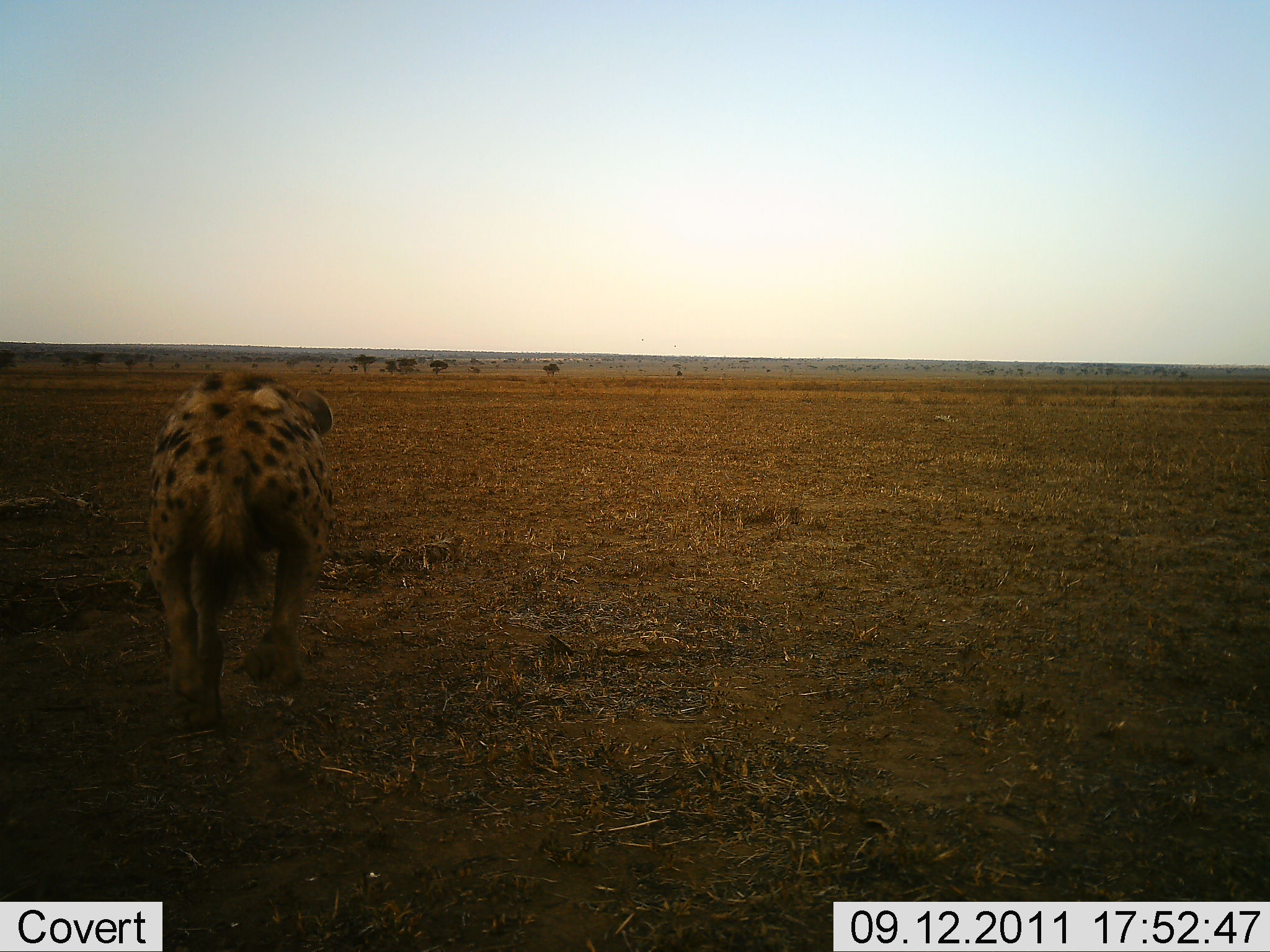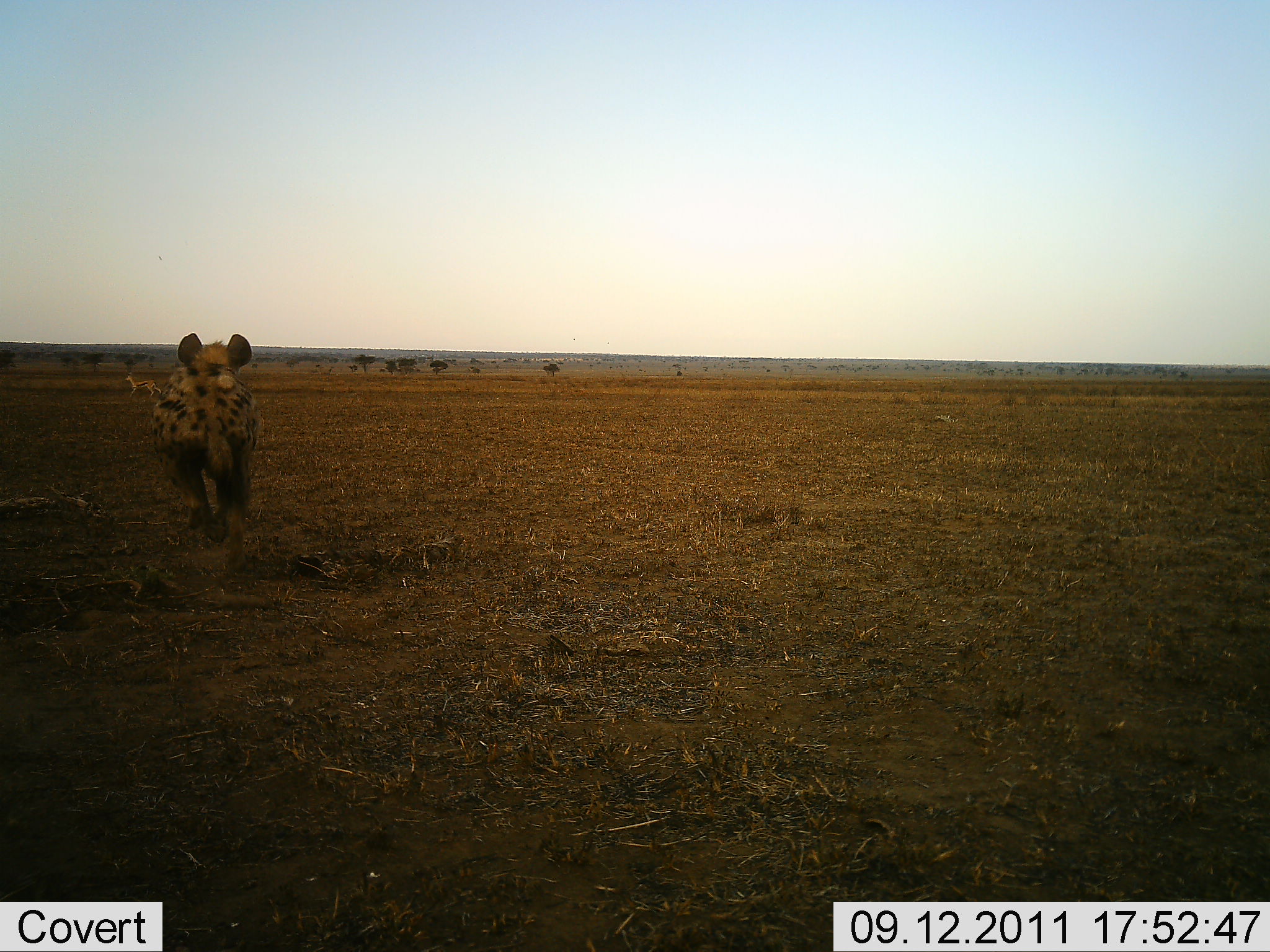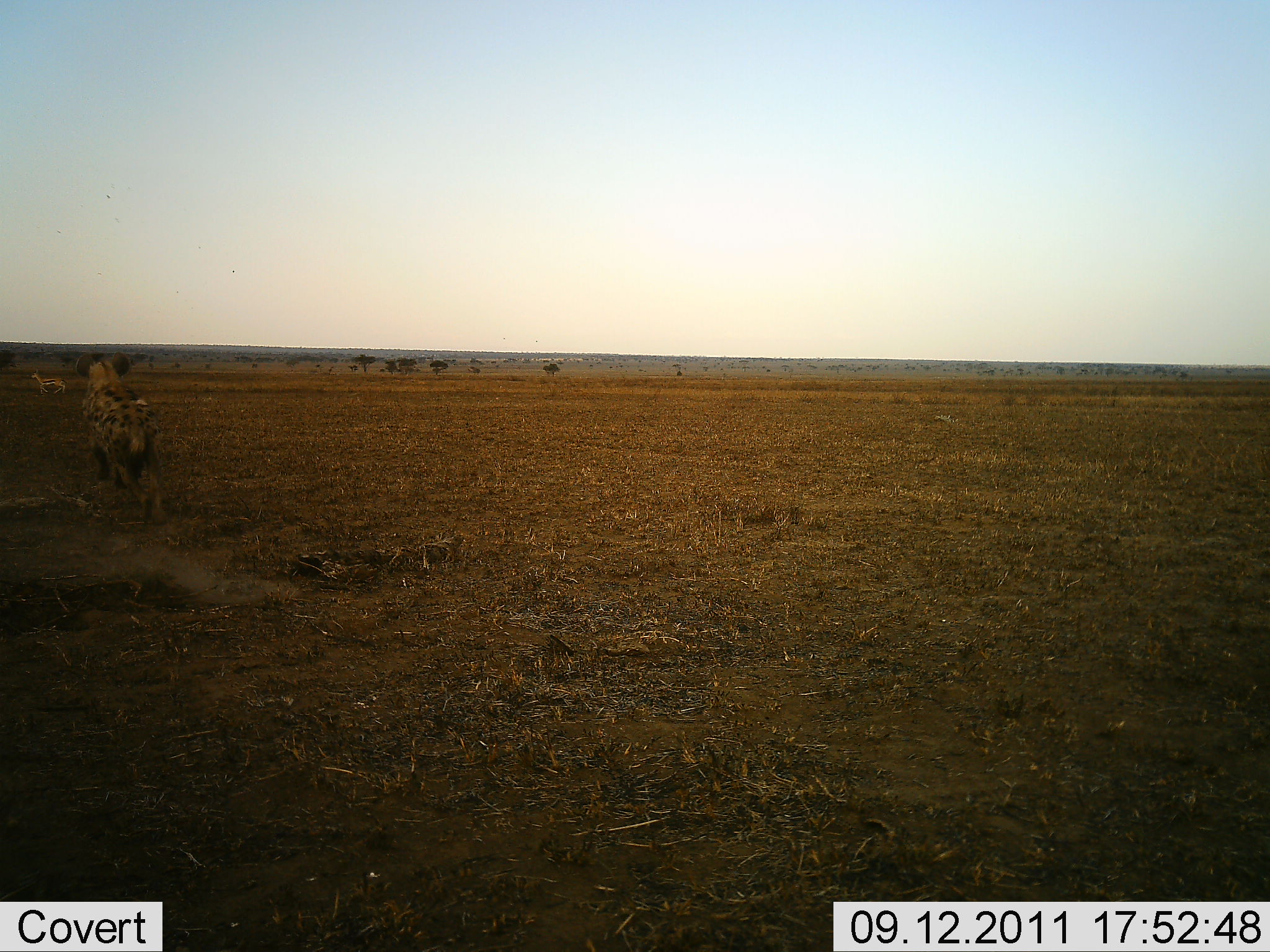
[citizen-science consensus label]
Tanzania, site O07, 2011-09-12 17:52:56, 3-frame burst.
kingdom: Animalia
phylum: Chordata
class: Mammalia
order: Artiodactyla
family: Bovidae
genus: Eudorcas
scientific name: Eudorcas thomsonii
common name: thomson's gazelle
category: gazellethomsons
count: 1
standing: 0%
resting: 0%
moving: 100%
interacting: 25%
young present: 0%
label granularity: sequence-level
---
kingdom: Animalia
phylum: Chordata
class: Mammalia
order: Carnivora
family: Hyaenidae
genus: Crocuta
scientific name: Crocuta crocuta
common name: spotted hyena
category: hyenaspotted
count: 1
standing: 0%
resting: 0%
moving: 95%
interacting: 18%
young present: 0%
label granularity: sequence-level